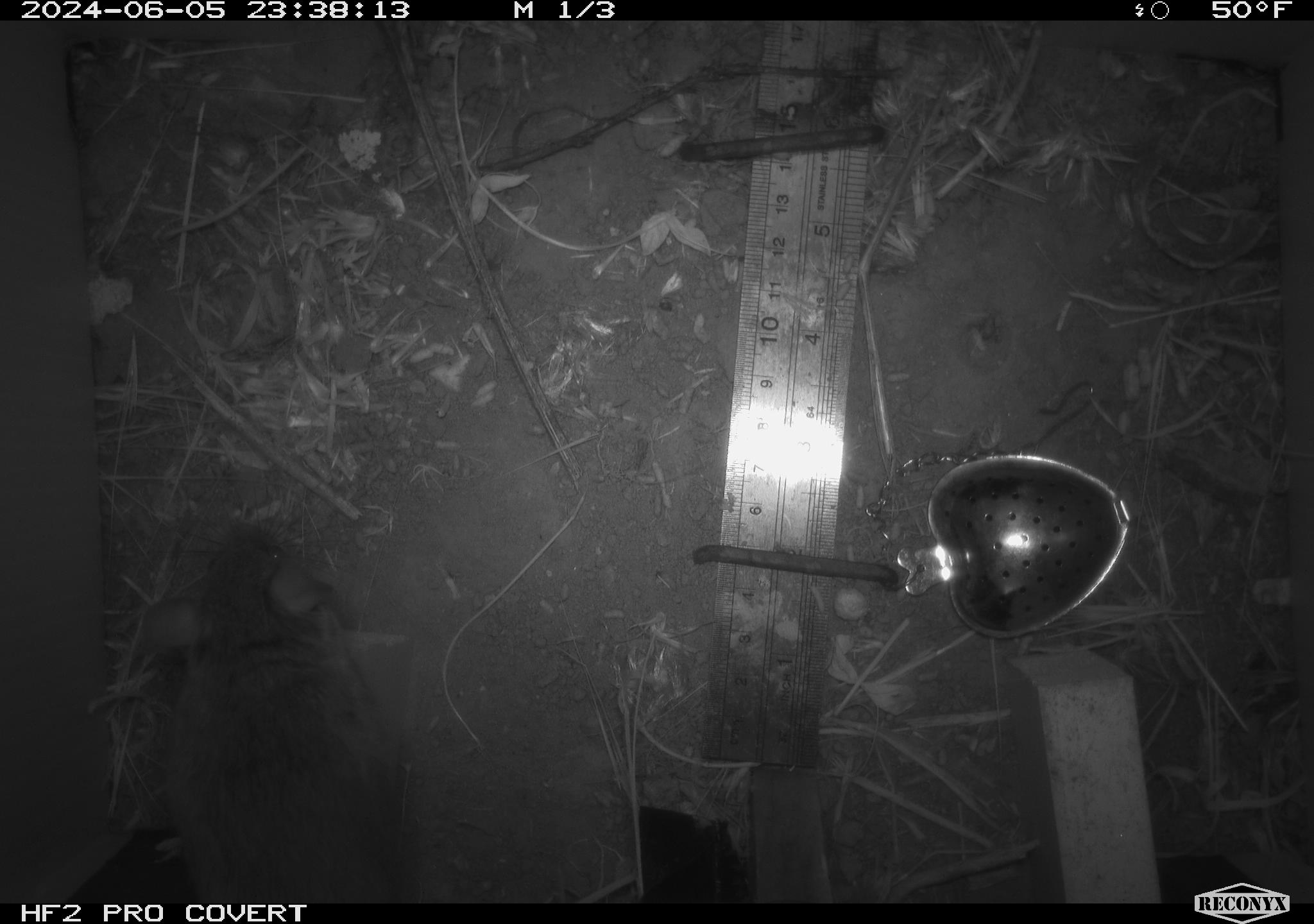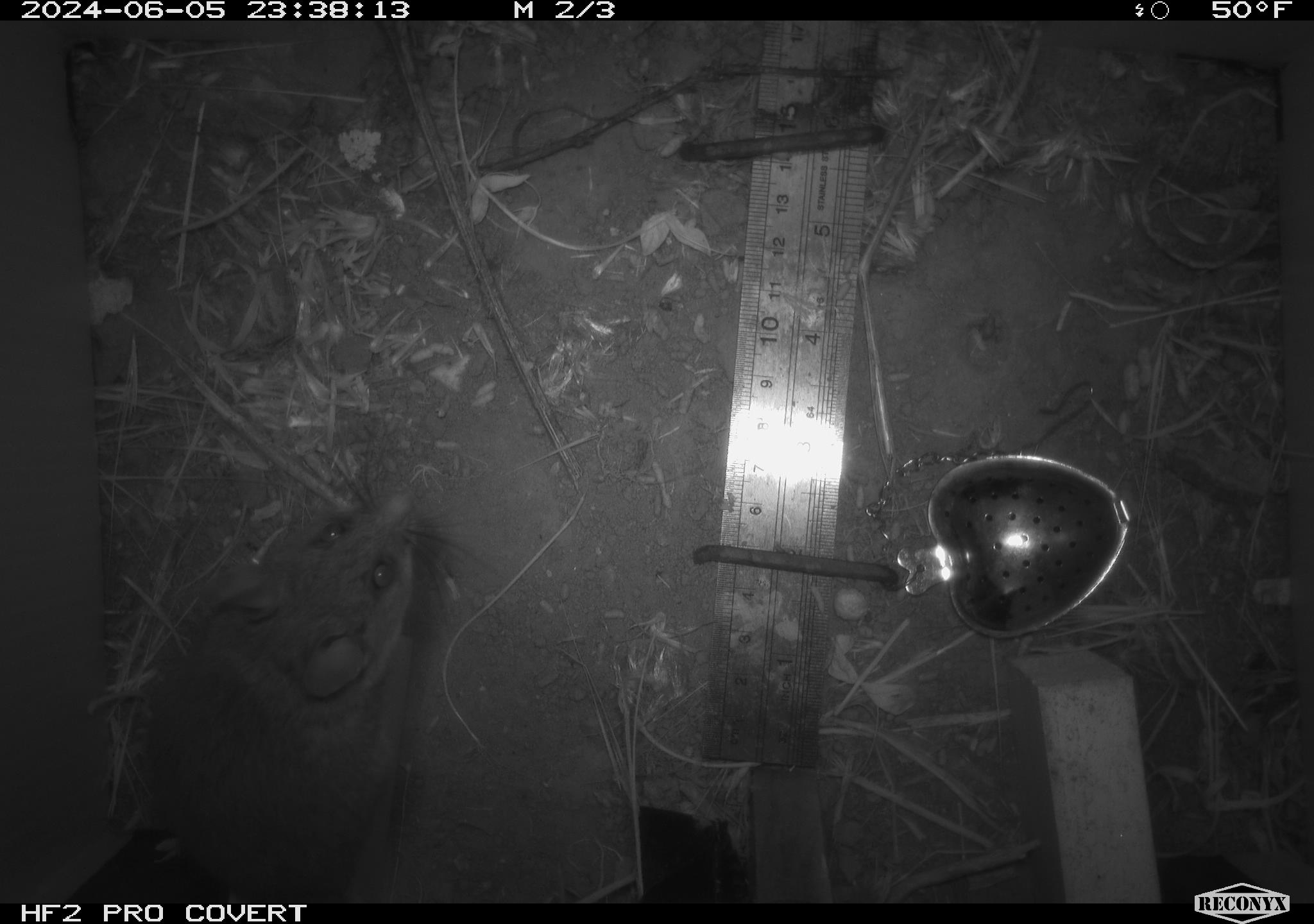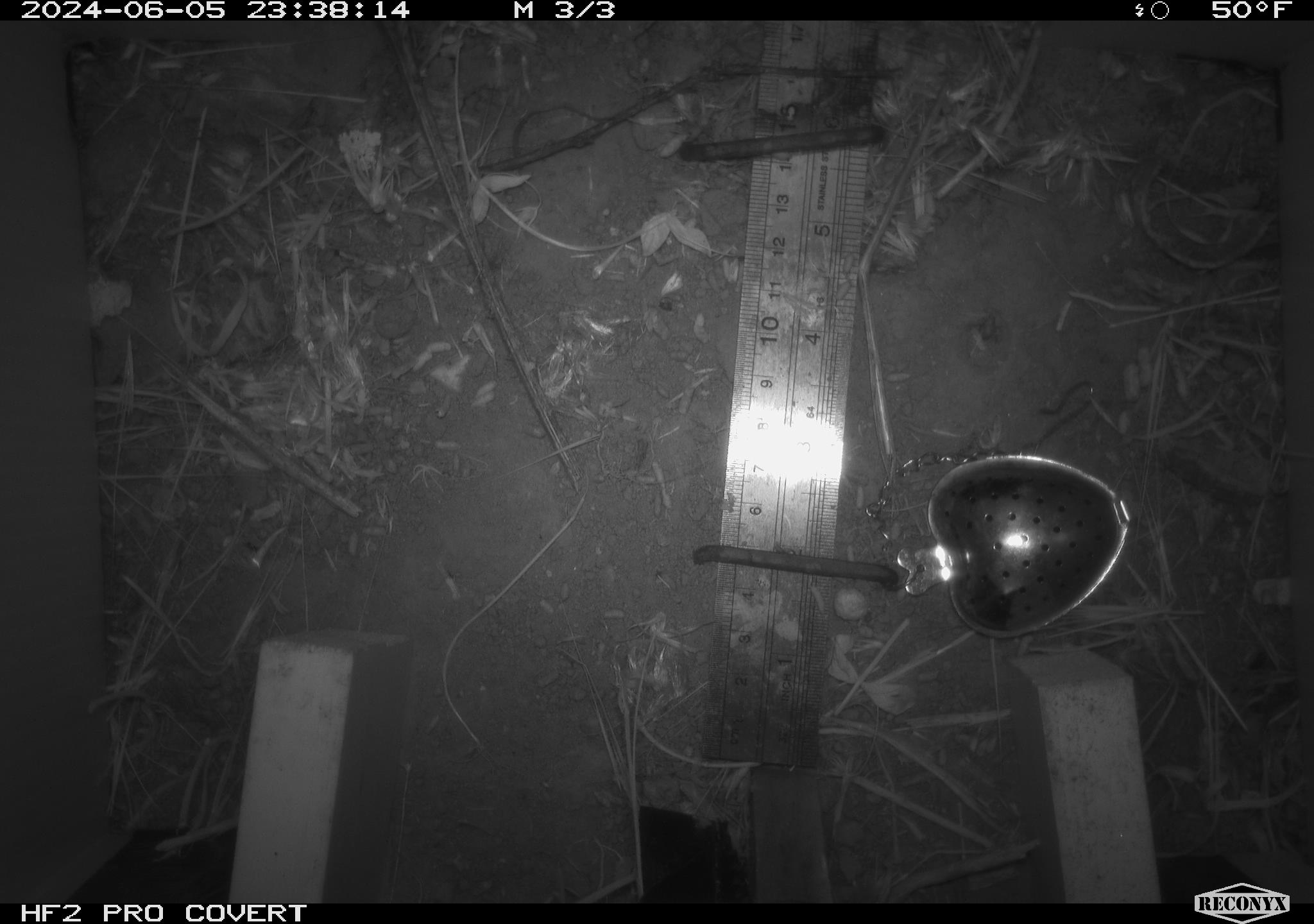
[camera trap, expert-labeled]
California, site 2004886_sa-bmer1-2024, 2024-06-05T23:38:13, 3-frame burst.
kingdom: Animalia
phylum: Chordata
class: Mammalia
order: Rodentia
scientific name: Rodentia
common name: woodrat or rat or mouse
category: woodrat or rat or mouse species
Woodrat or rat or mouse species (woodrat or rat or mouse) (Rodentia).